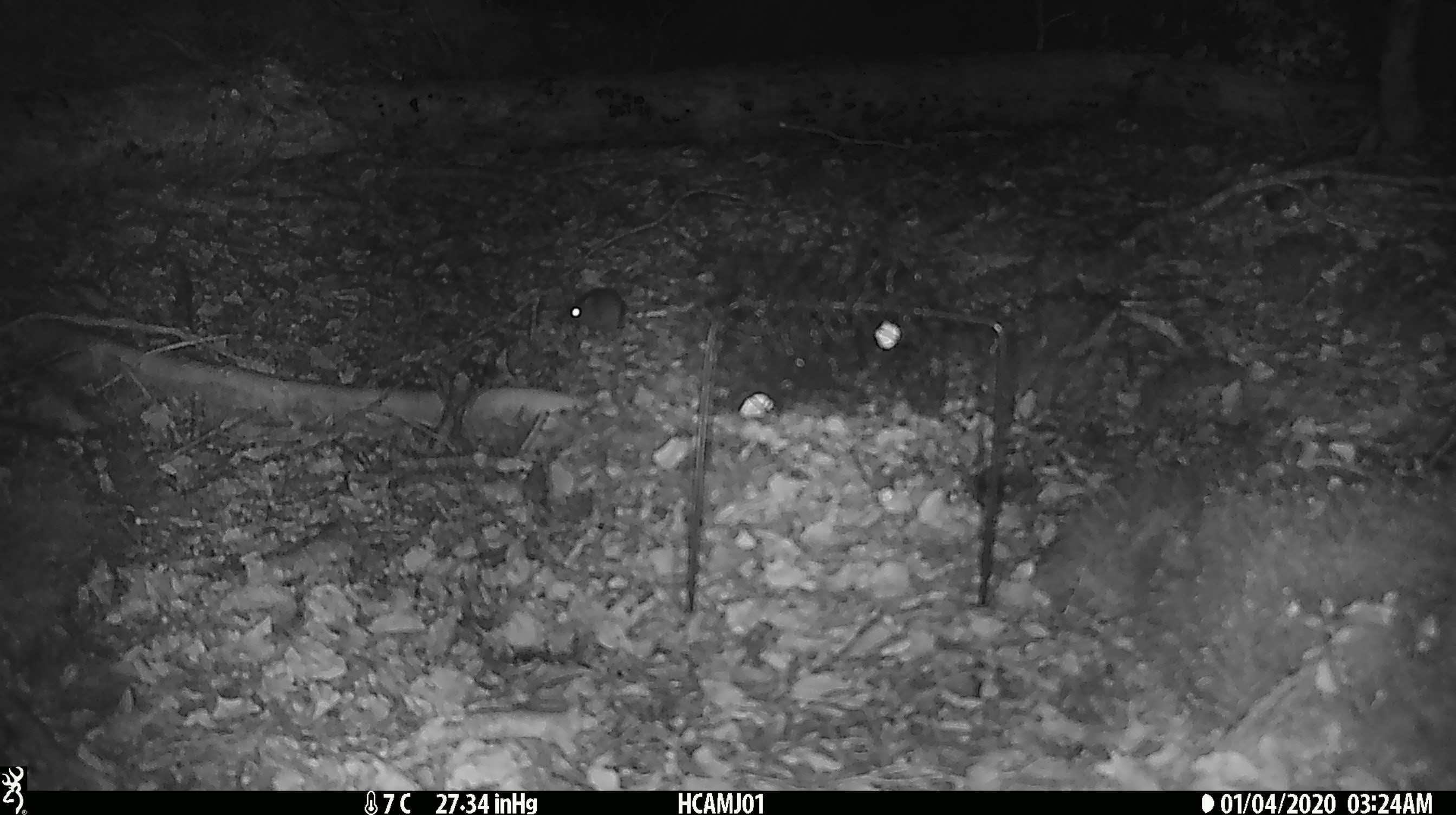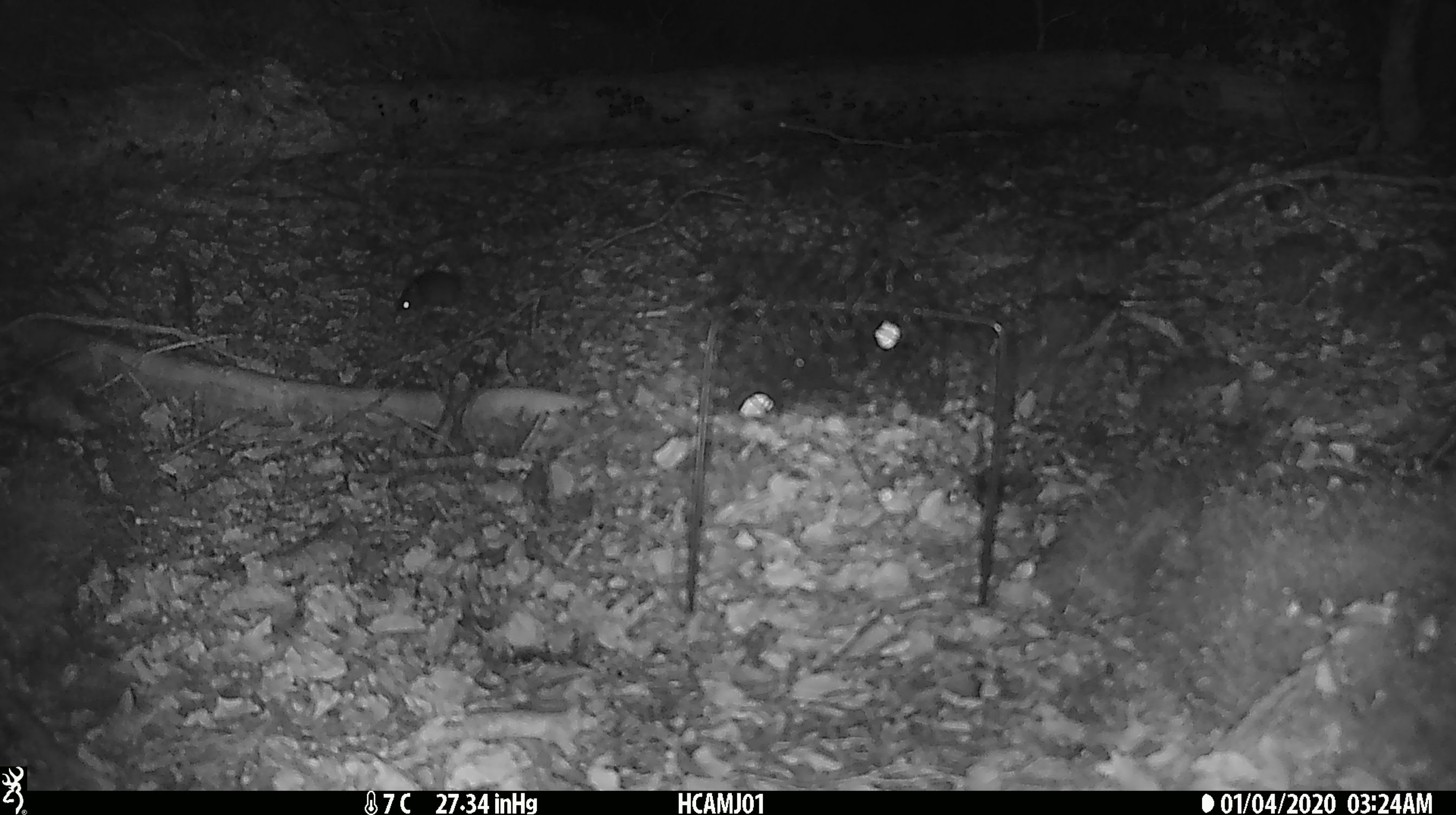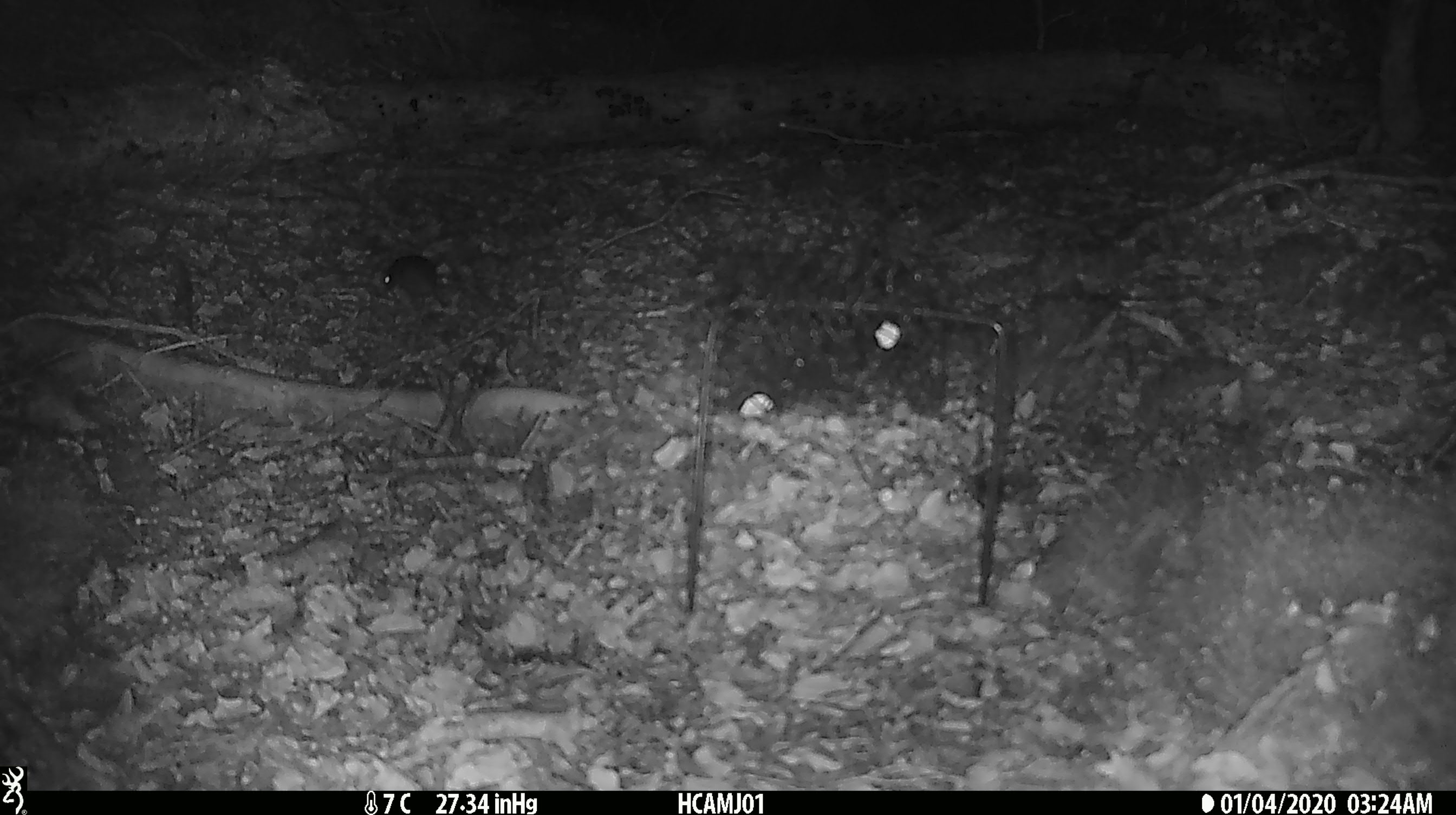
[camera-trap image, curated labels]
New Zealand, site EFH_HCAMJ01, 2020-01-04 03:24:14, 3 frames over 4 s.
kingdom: Animalia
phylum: Chordata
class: Mammalia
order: Rodentia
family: Muridae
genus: Mus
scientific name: Mus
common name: mouse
Mouse (Mus).